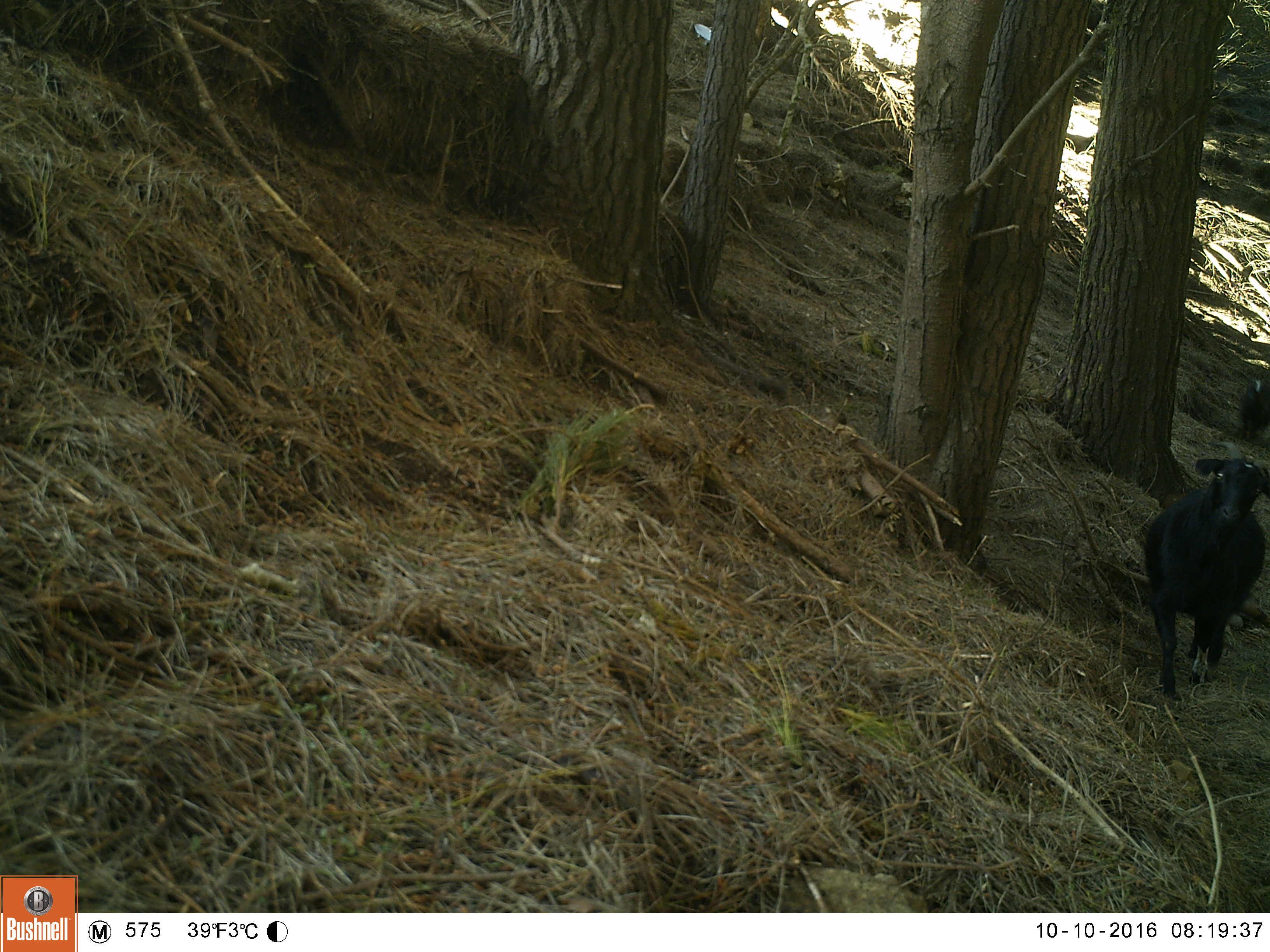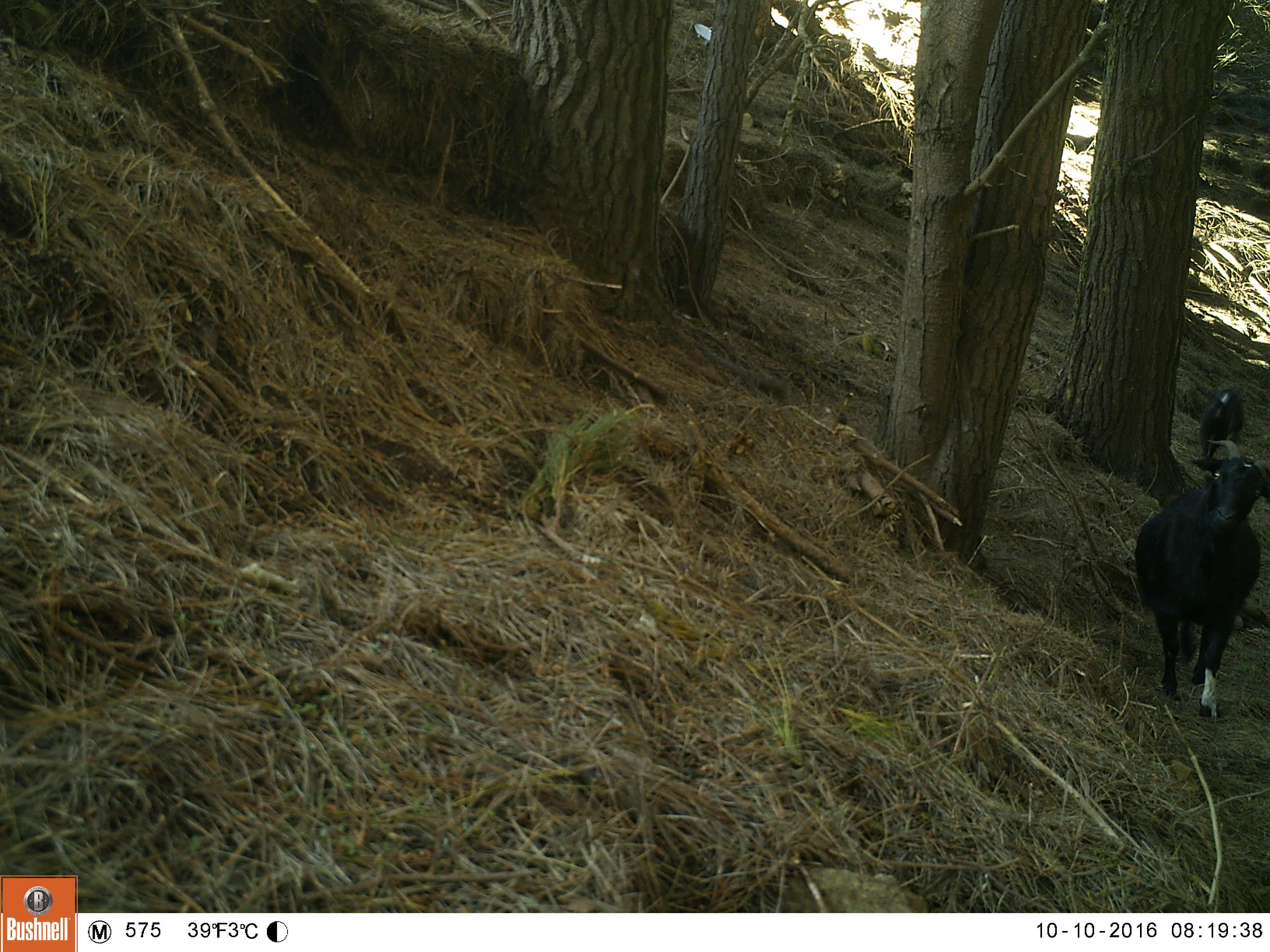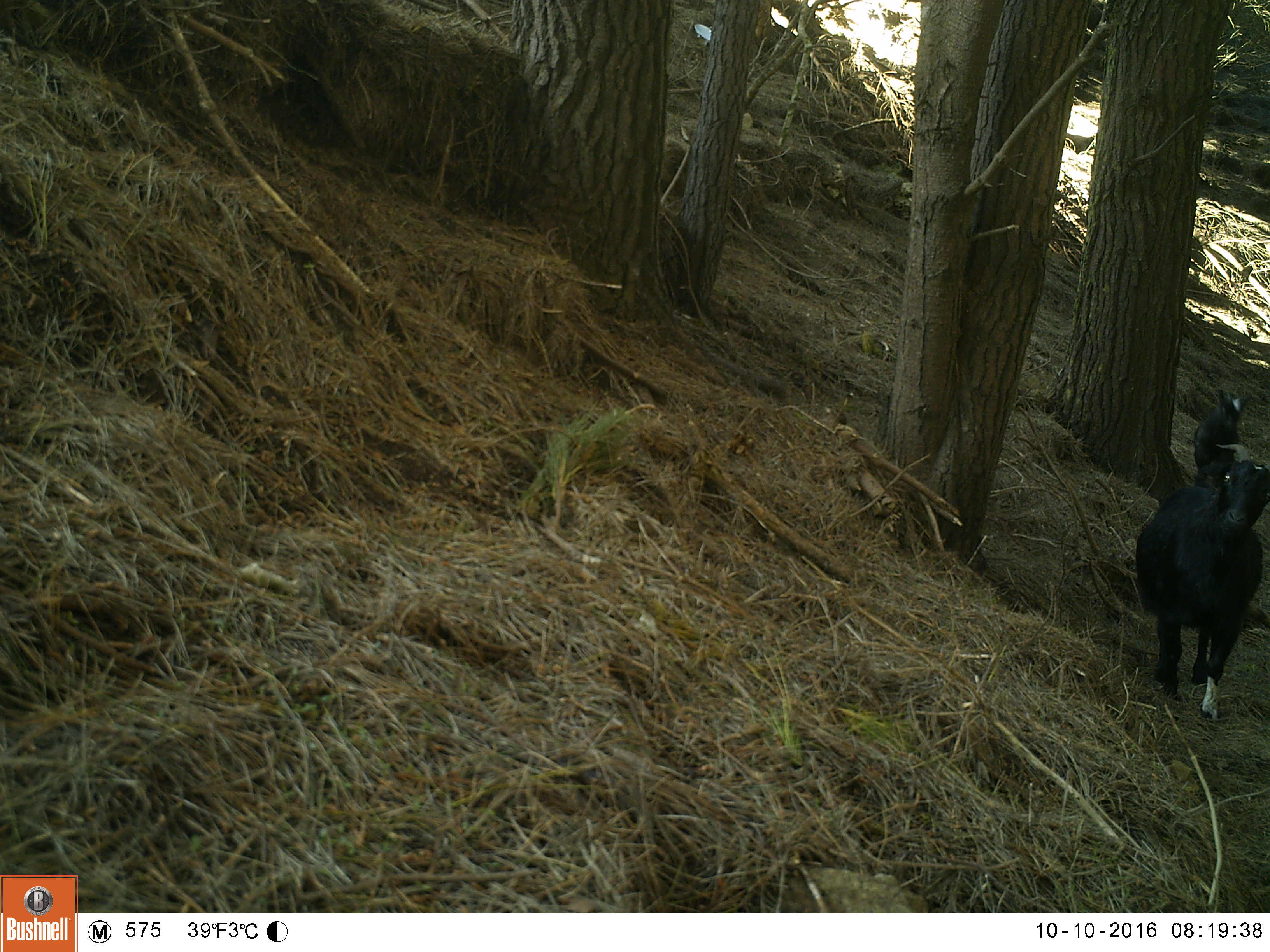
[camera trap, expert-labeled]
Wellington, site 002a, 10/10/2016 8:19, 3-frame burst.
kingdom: Animalia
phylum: Chordata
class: Mammalia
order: Artiodactyla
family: Bovidae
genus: Capra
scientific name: Capra hircus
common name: goat